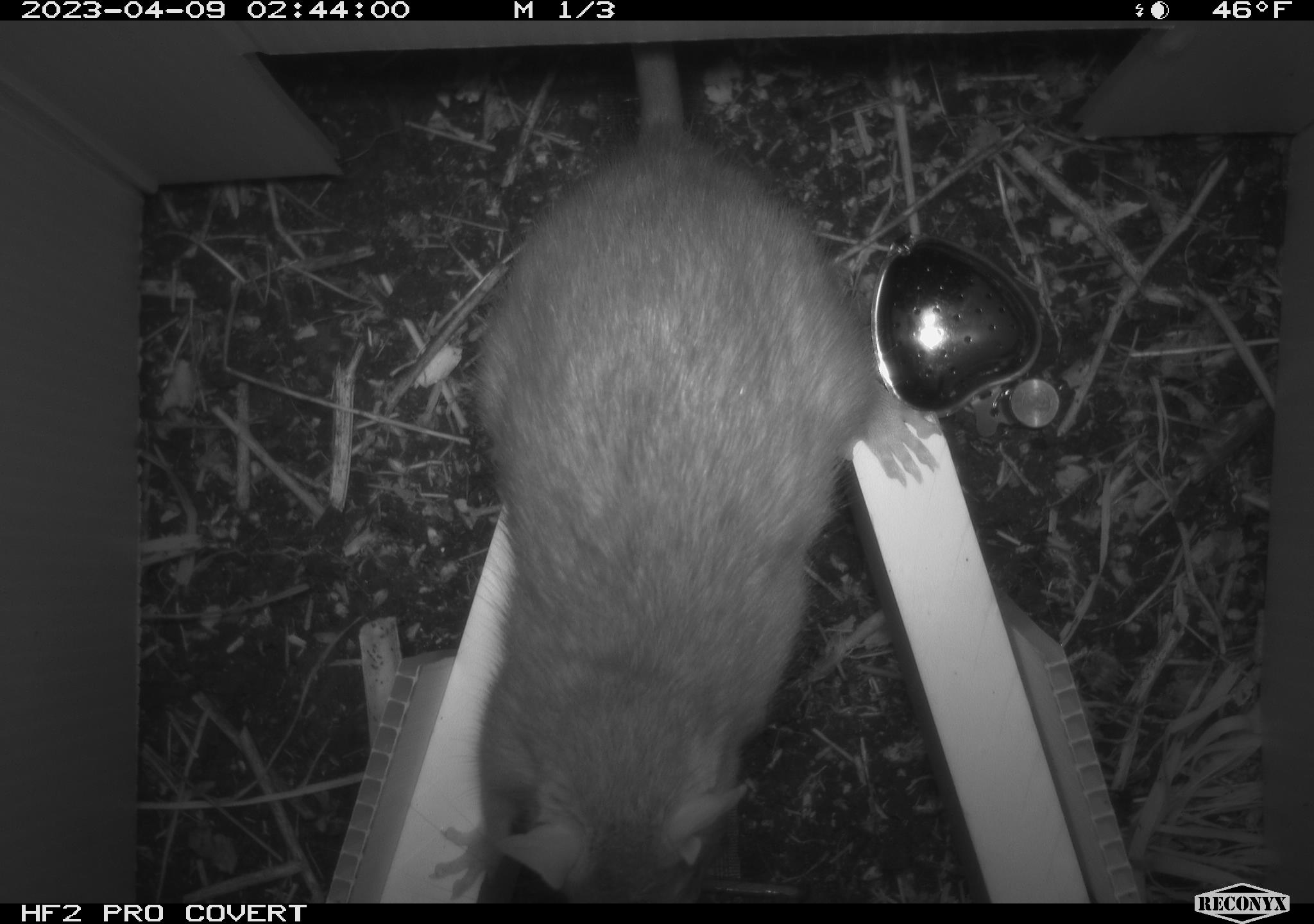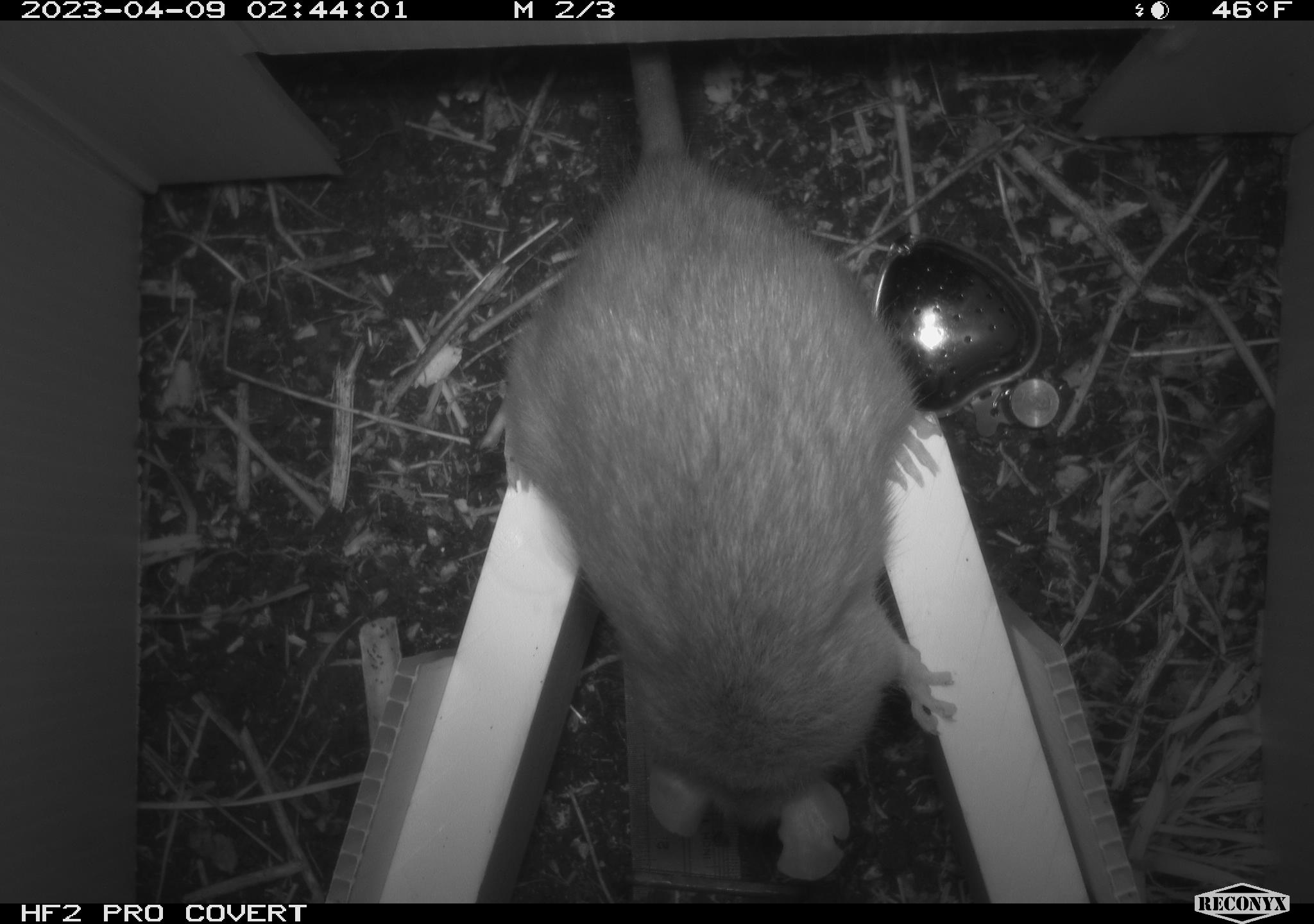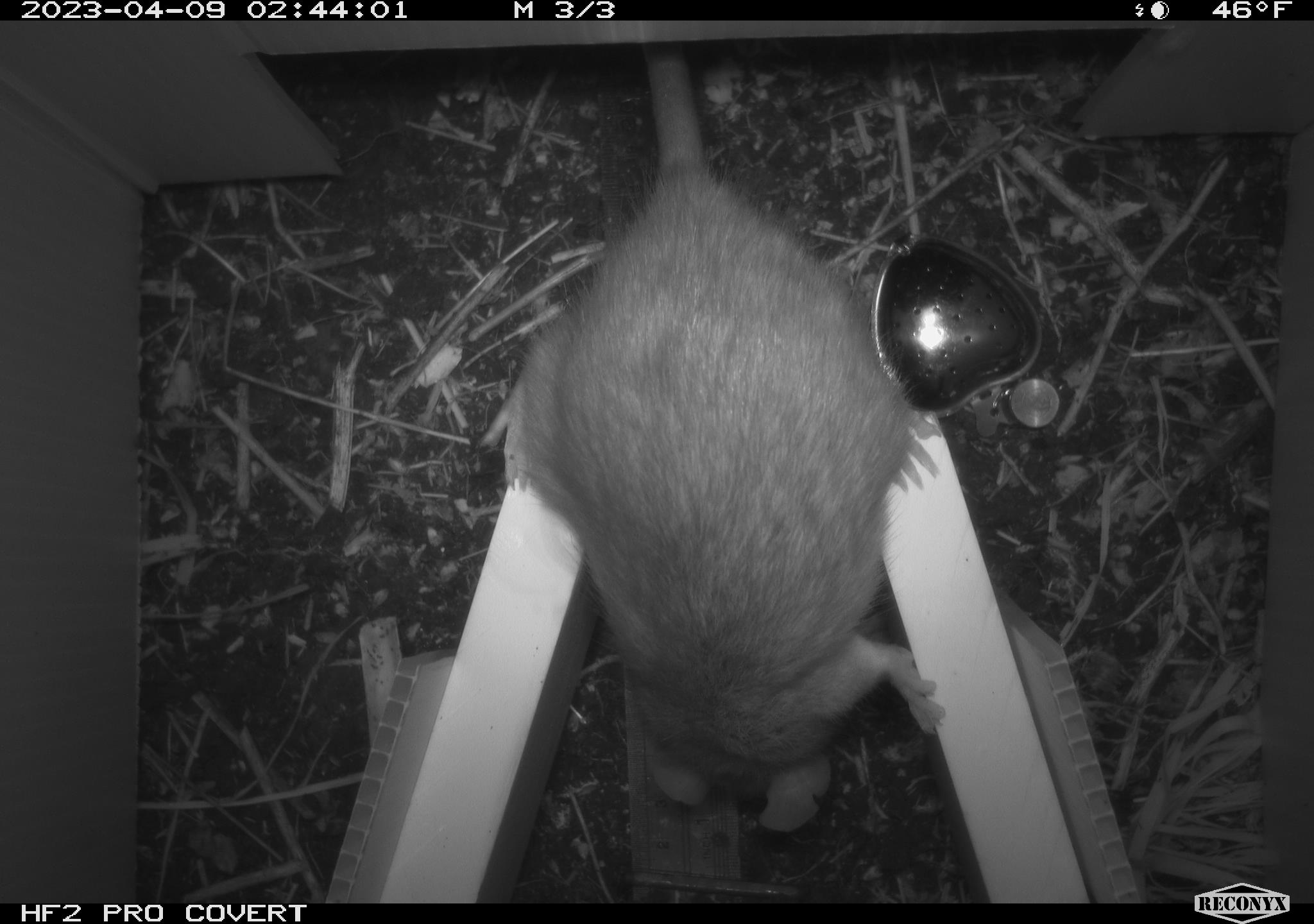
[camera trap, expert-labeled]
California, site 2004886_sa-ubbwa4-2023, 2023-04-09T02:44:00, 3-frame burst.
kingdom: Animalia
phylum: Chordata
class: Mammalia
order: Rodentia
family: Muridae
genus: Rattus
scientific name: Rattus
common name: rat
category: rattus species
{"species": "rattus species (rat) (Rattus)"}